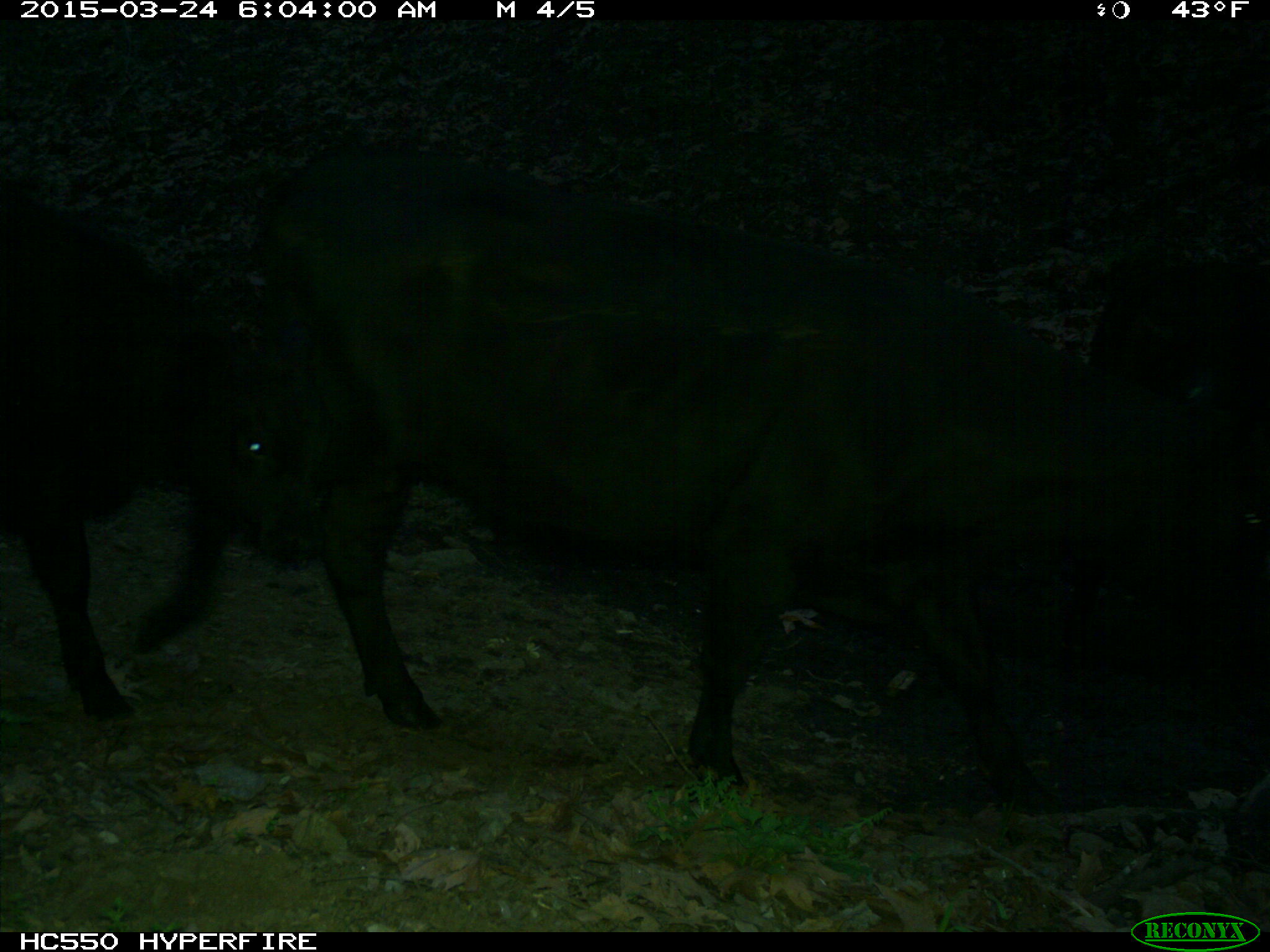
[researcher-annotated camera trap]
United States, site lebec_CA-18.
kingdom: Animalia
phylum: Chordata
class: Mammalia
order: Artiodactyla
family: Bovidae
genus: Bos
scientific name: Bos taurus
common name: domestic cow